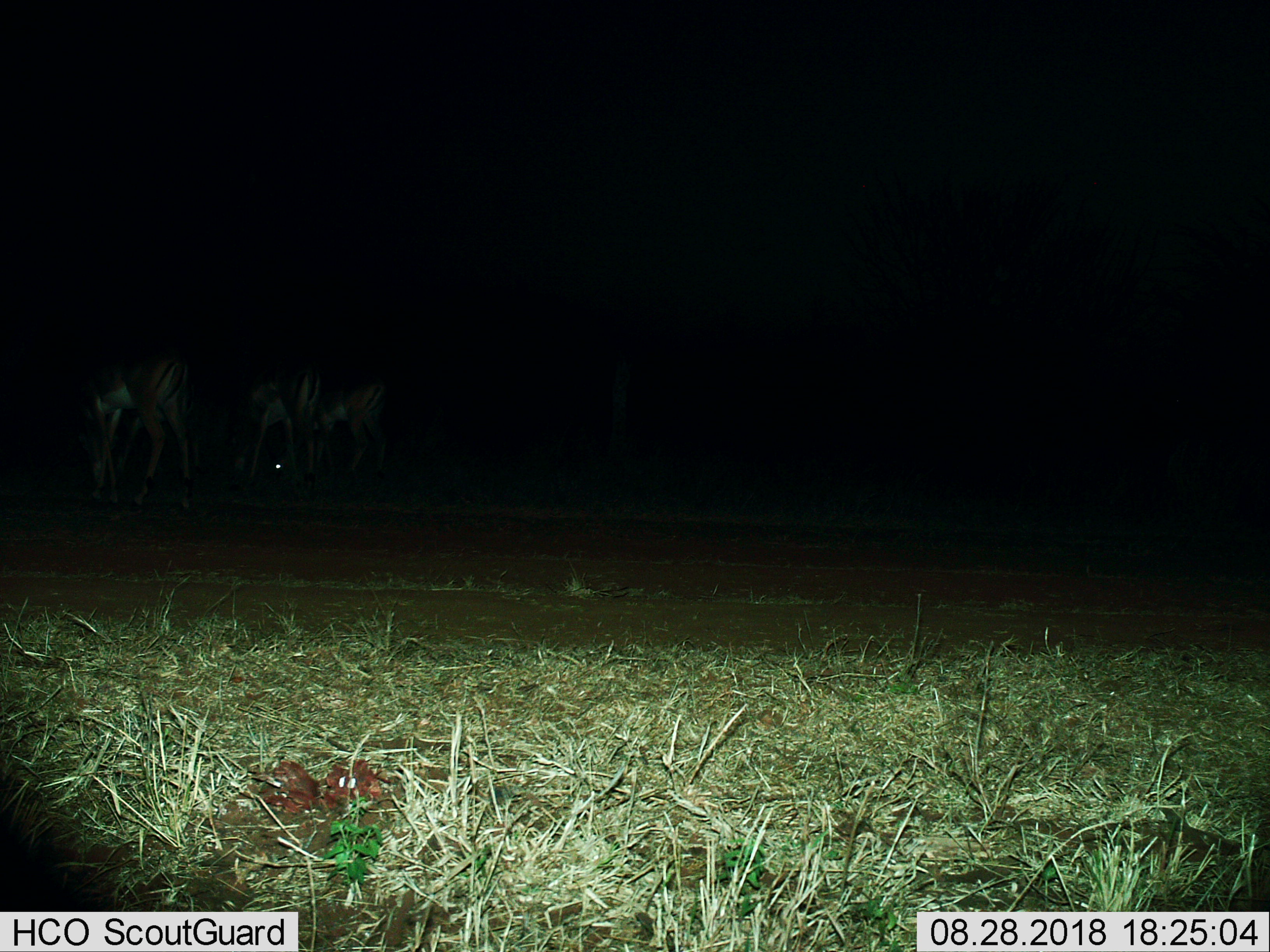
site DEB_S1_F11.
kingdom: Animalia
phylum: Chordata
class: Mammalia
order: Artiodactyla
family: Bovidae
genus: Aepyceros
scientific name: Aepyceros melampus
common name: impala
Impala (Aepyceros melampus), count 3. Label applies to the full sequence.